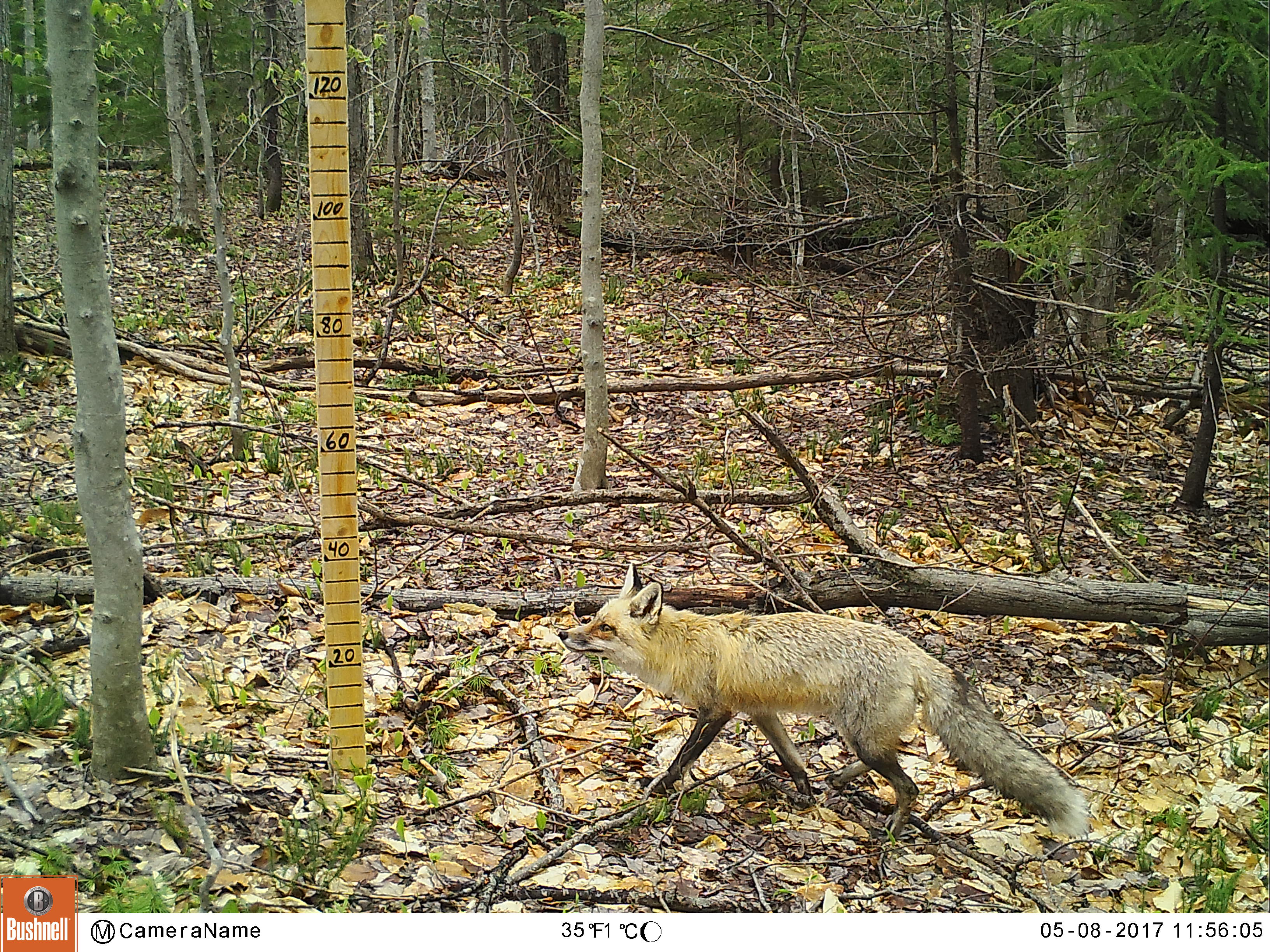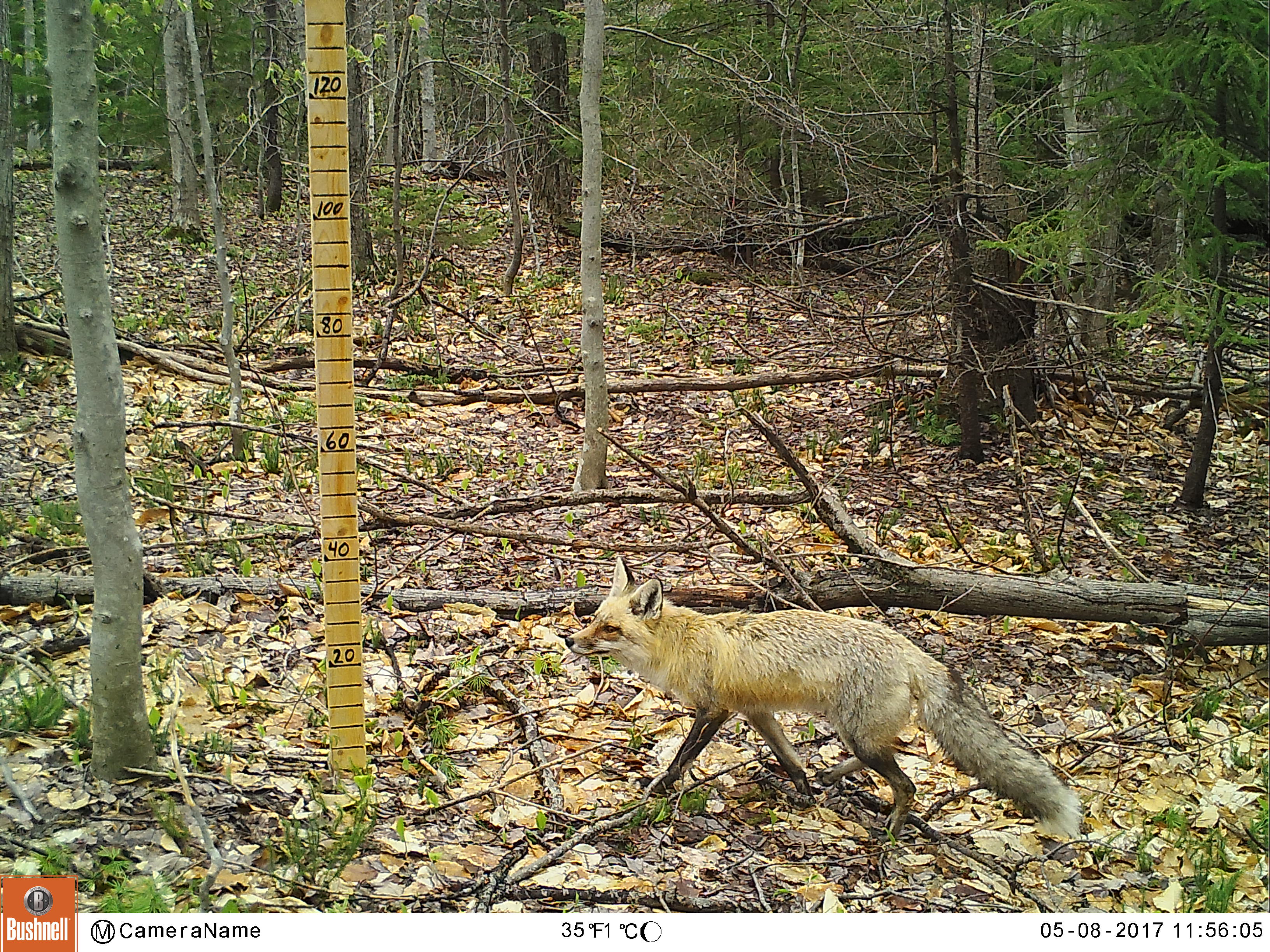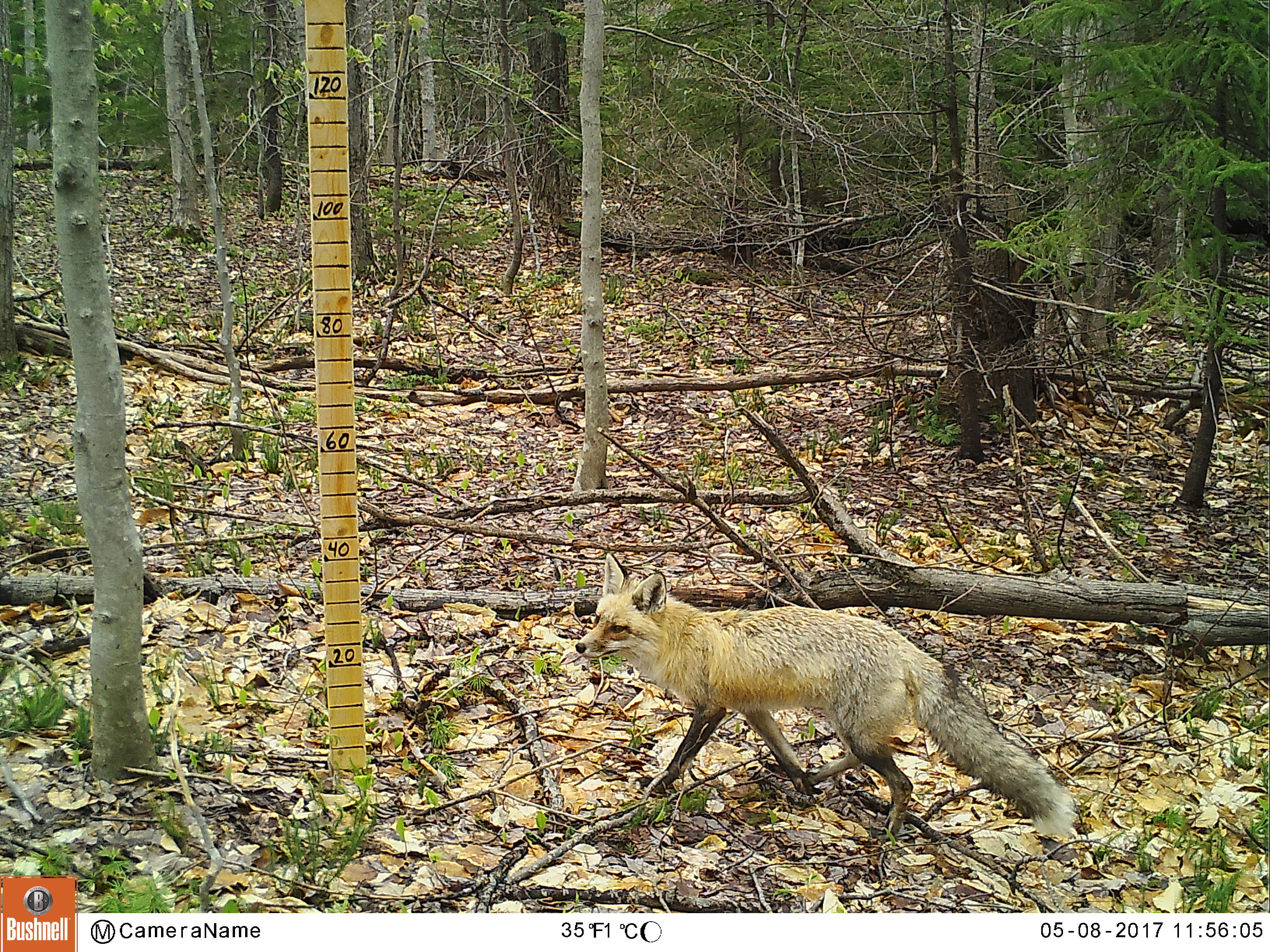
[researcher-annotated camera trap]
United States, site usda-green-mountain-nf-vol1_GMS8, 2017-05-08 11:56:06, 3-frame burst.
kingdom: Animalia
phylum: Chordata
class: Mammalia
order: Carnivora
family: Canidae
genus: Vulpes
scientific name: Vulpes vulpes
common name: red fox